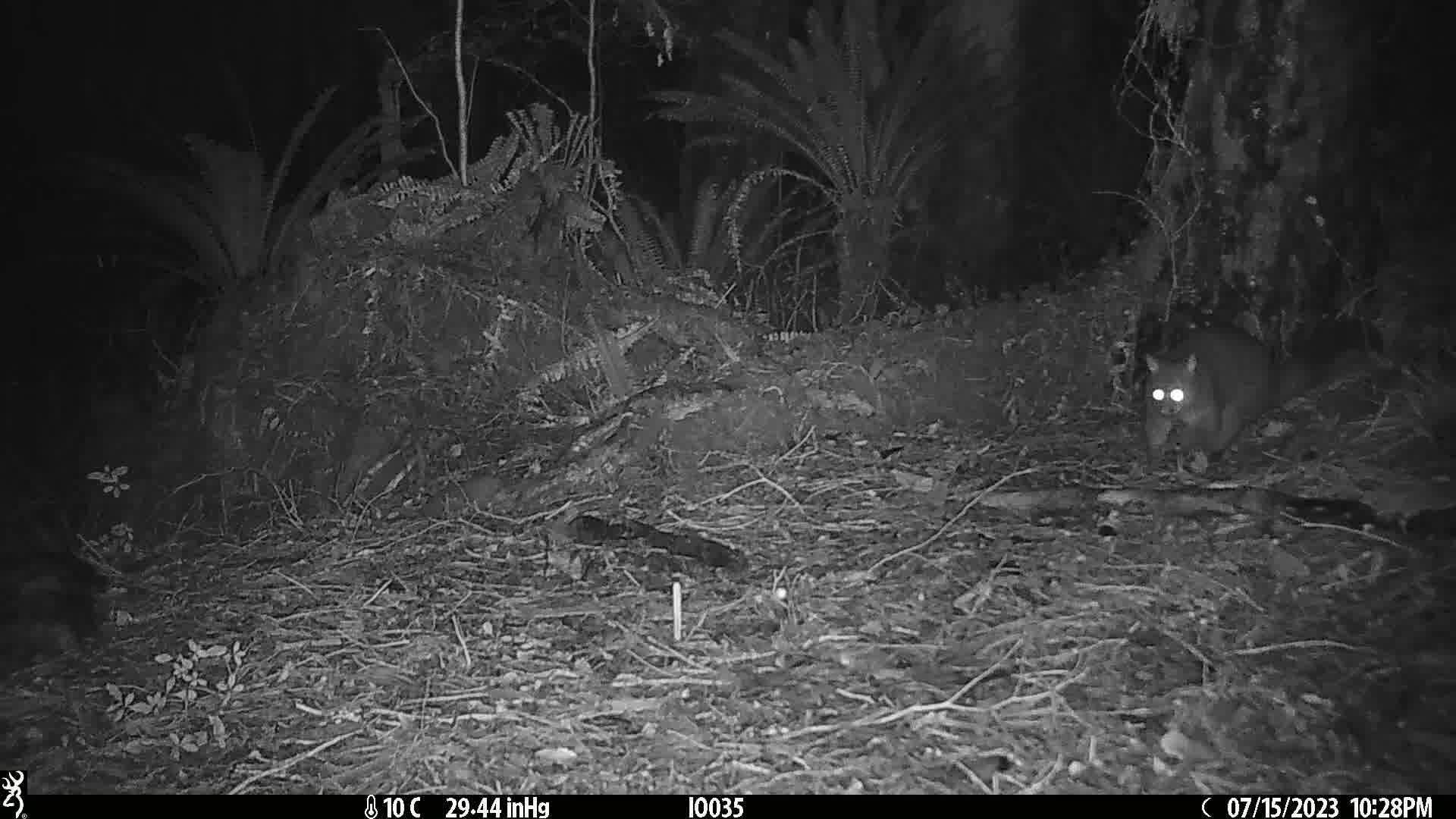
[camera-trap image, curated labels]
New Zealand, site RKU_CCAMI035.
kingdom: Animalia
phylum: Chordata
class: Mammalia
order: Diprotodontia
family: Phalangeridae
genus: Trichosurus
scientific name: Trichosurus vulpecula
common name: common brushtail possum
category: possum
Possum (common brushtail possum) (Trichosurus vulpecula).